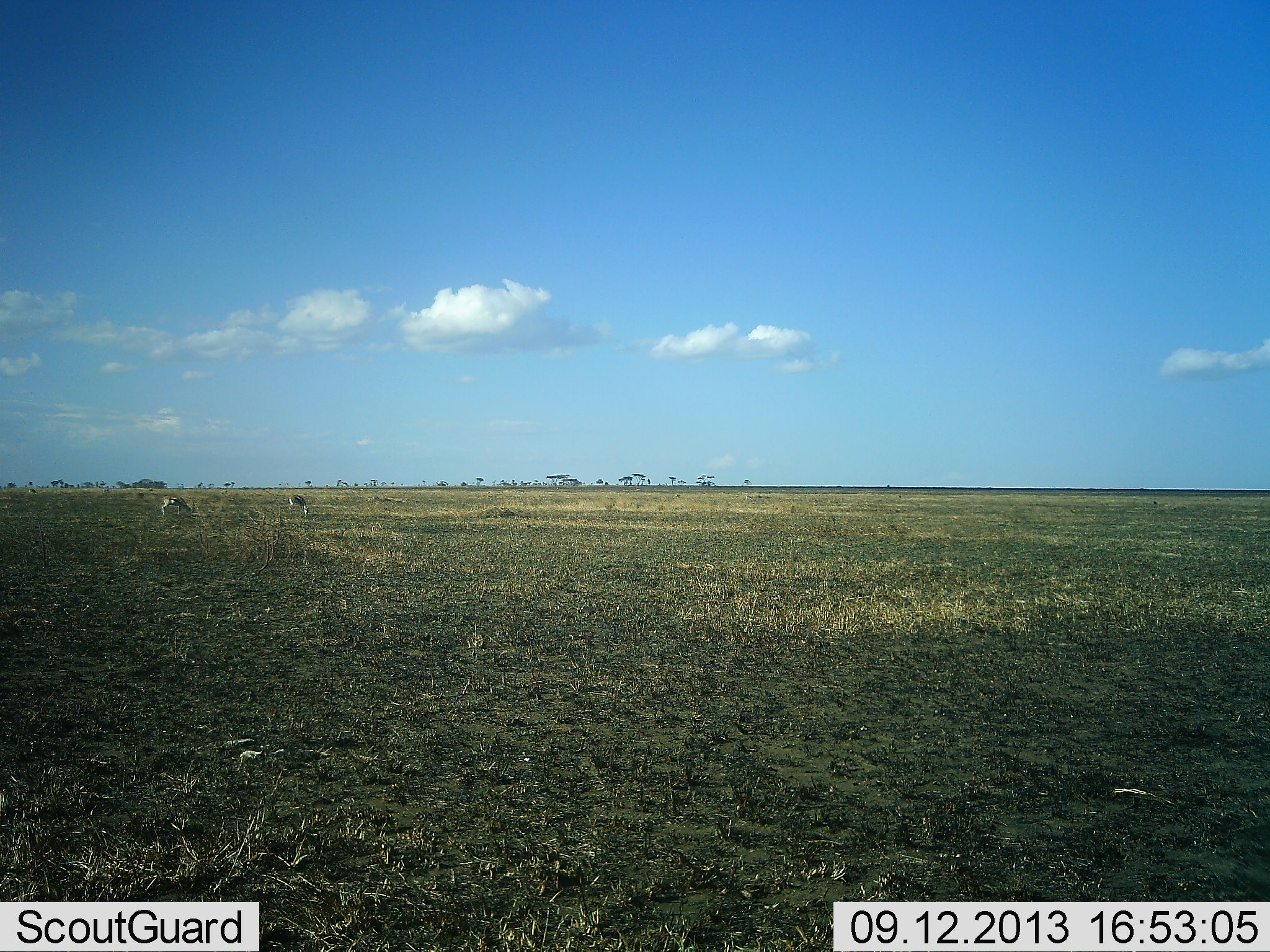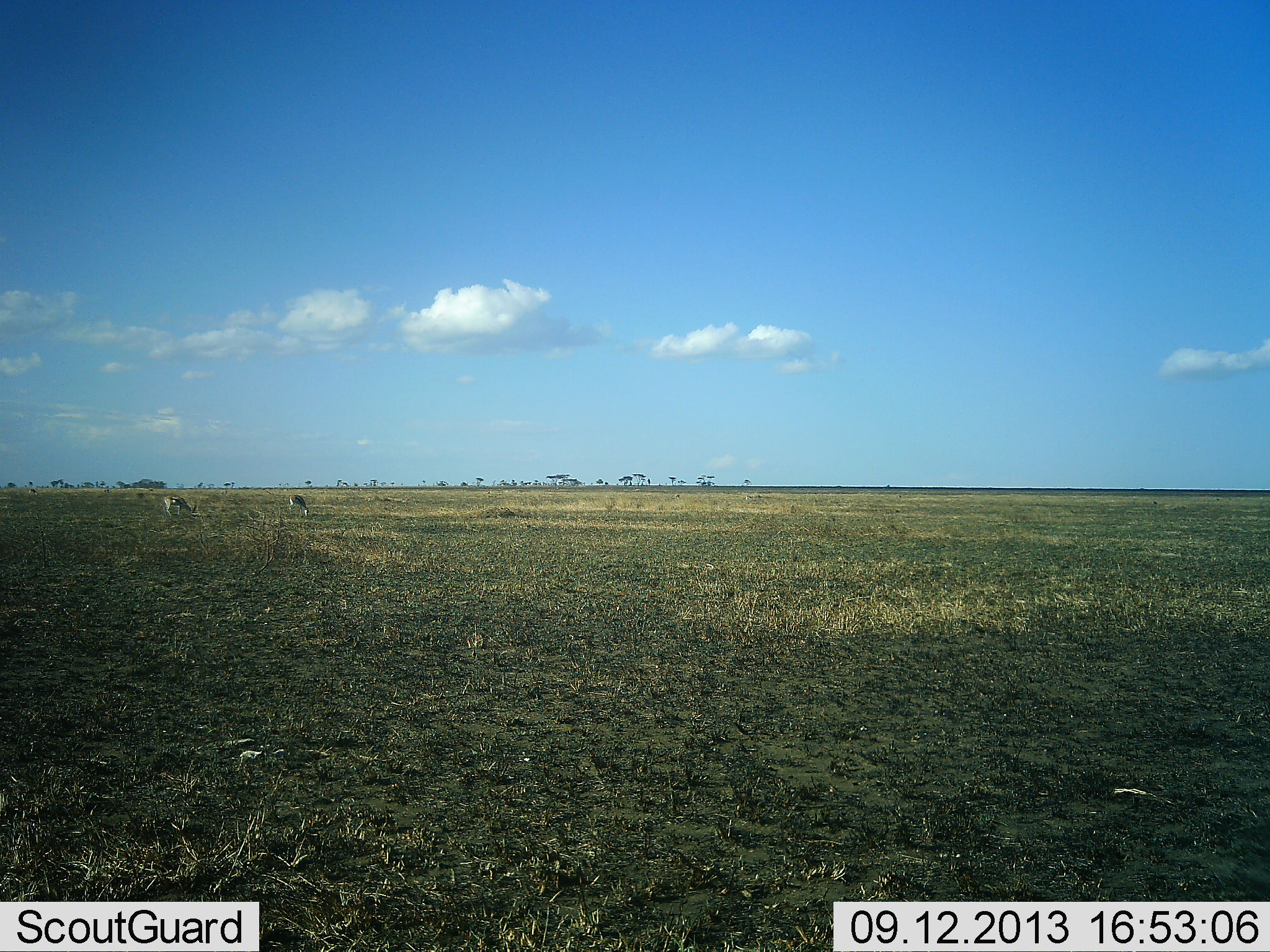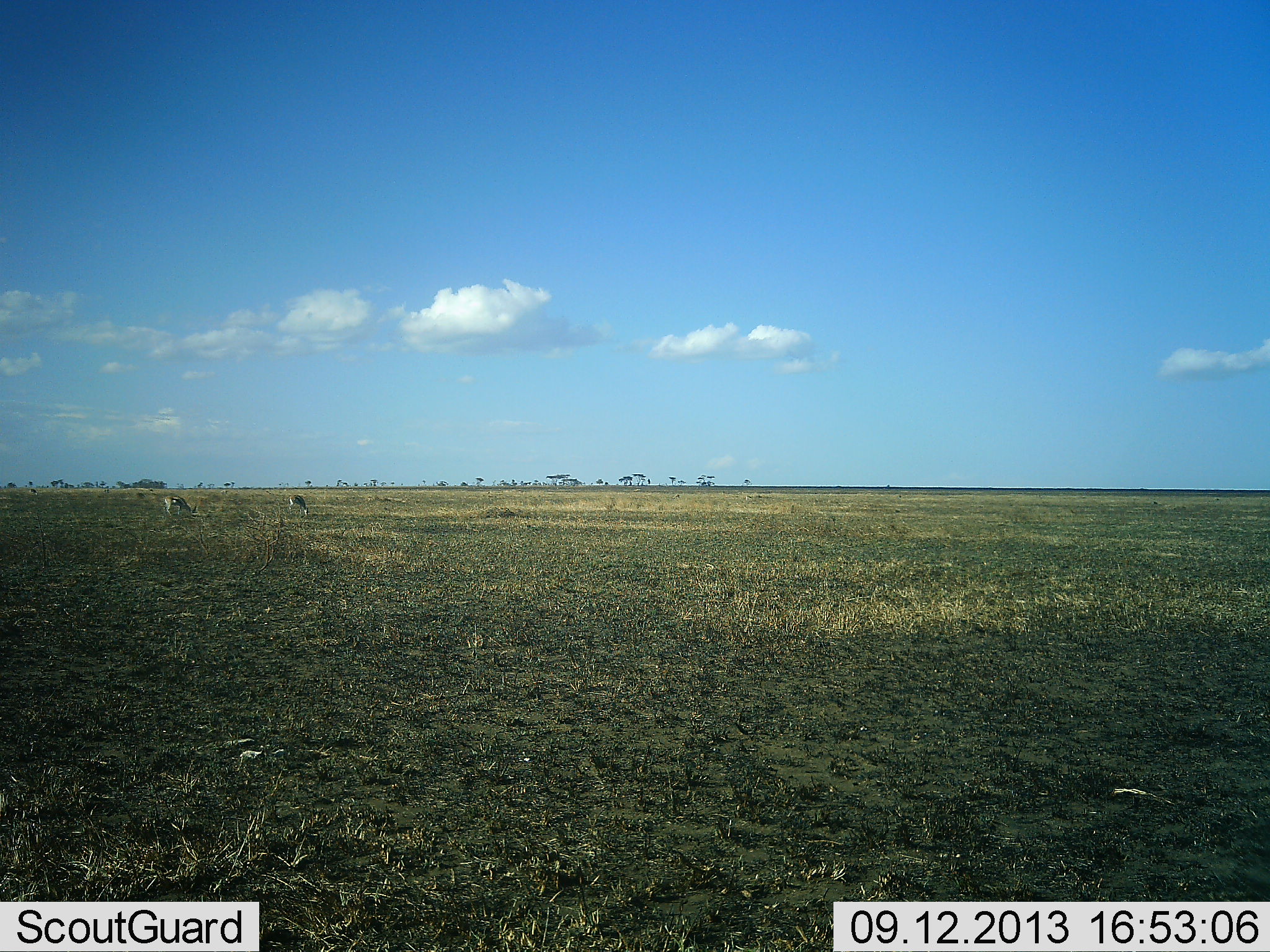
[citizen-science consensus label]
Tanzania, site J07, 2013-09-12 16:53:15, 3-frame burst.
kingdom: Animalia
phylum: Chordata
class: Mammalia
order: Artiodactyla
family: Bovidae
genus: Eudorcas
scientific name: Eudorcas thomsonii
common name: thomson's gazelle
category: gazellethomsons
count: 2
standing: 27%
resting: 0%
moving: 0%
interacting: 0%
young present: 0%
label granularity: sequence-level